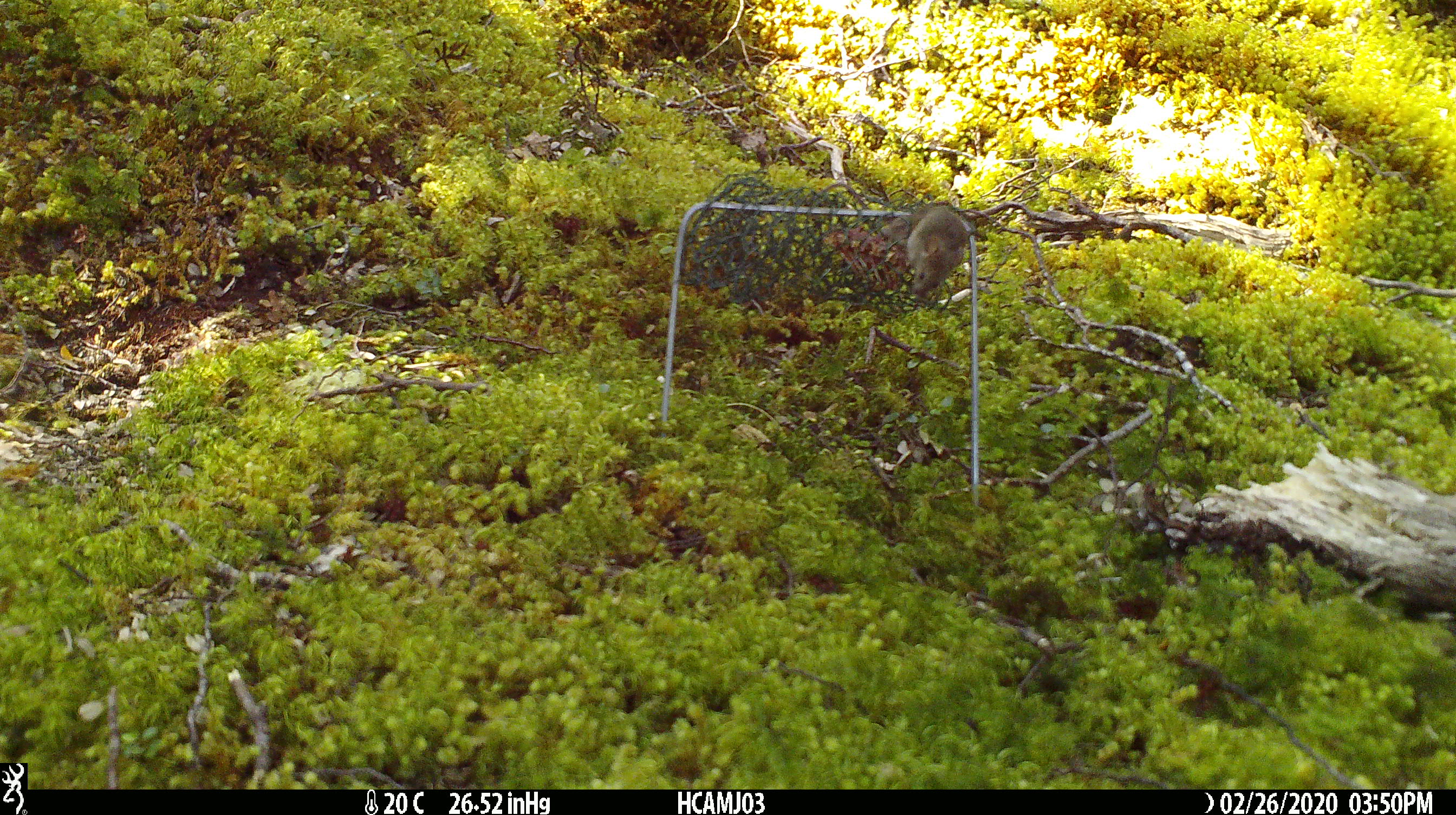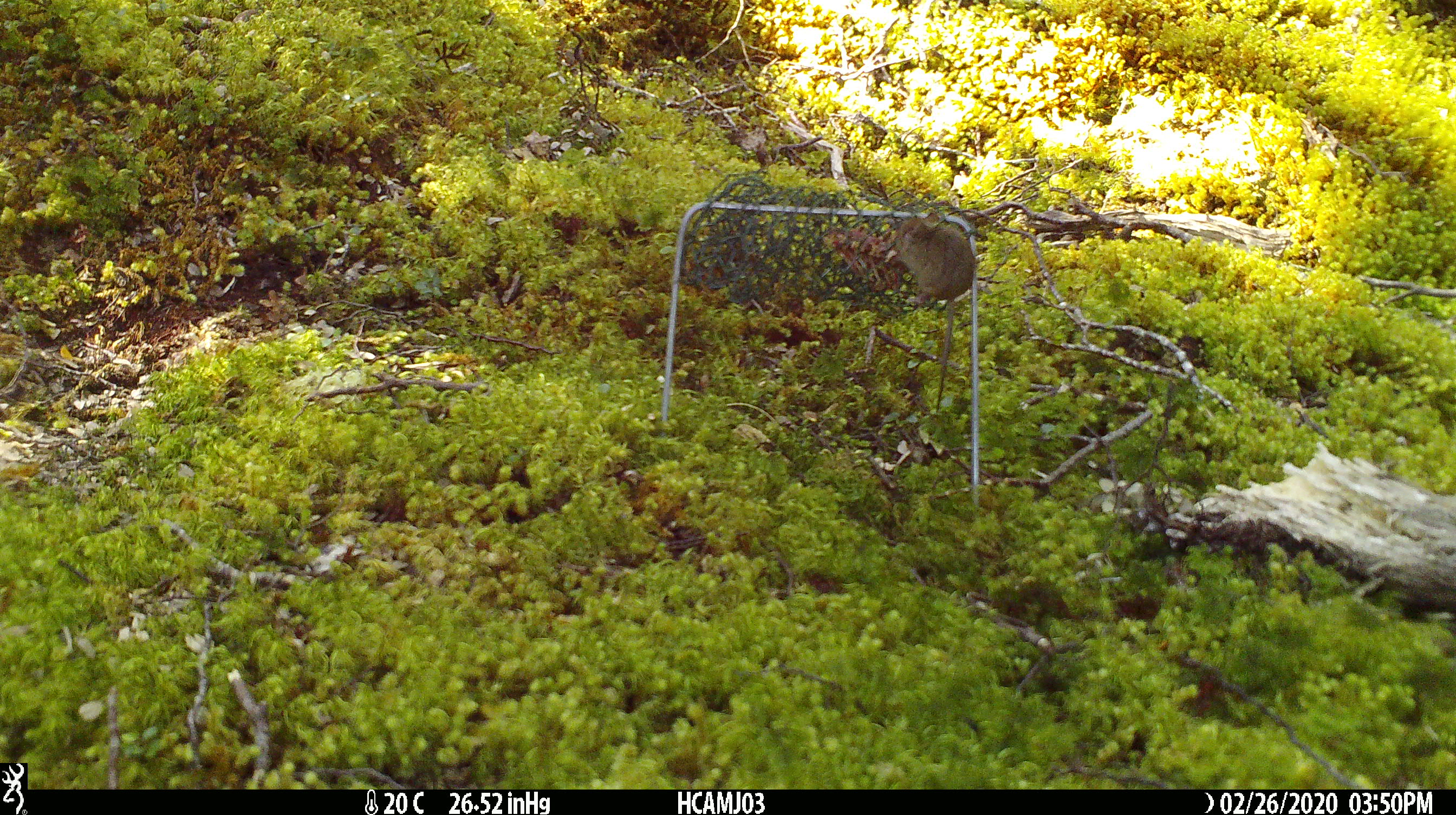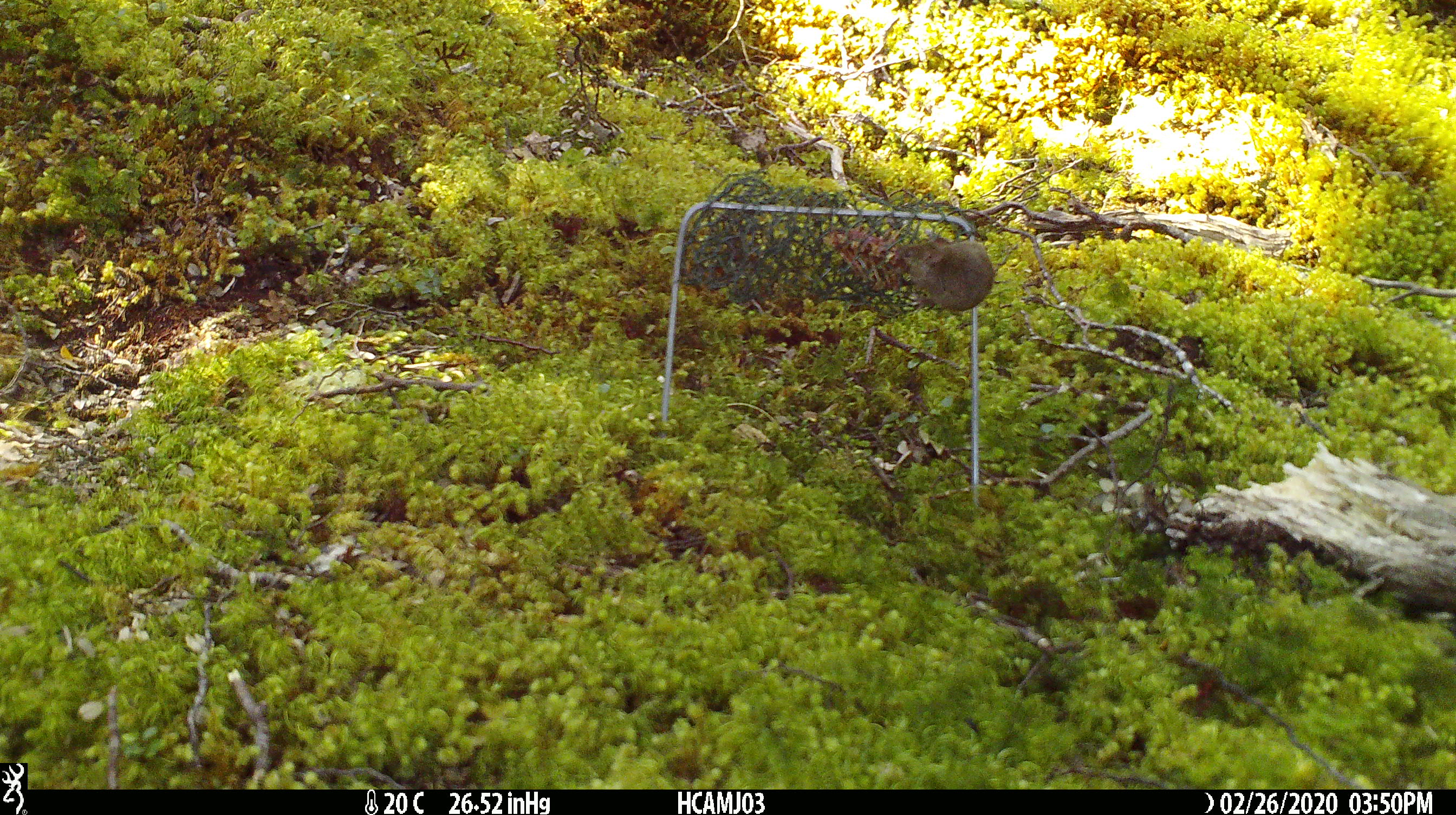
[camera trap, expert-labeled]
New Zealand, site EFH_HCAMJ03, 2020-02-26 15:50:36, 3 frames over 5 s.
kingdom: Animalia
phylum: Chordata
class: Mammalia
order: Rodentia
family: Muridae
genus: Mus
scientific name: Mus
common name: mouse